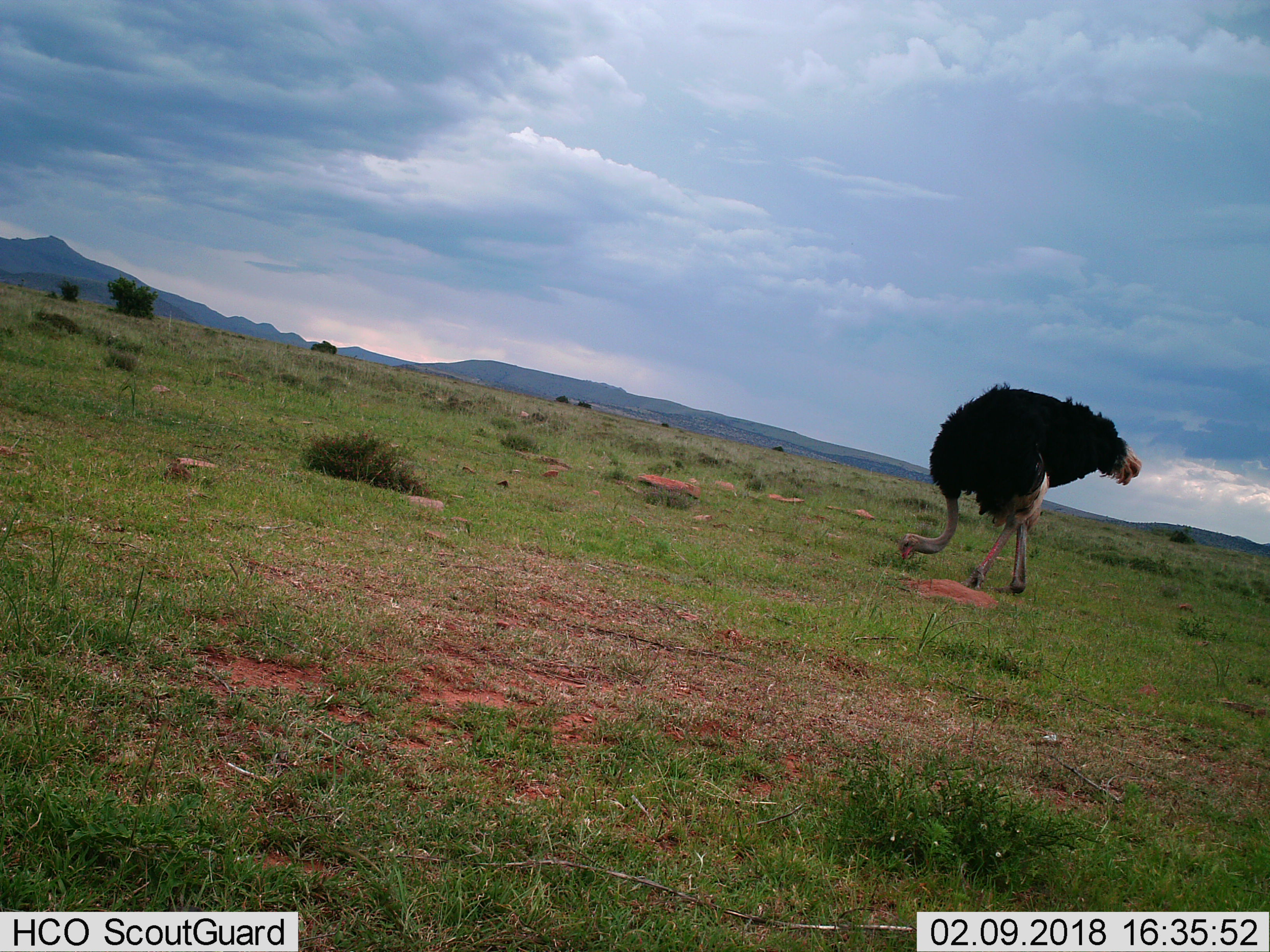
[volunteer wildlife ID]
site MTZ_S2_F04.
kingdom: Animalia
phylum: Chordata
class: Aves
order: Struthioniformes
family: Struthionidae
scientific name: Struthionidae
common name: ostrich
Ostrich (Struthionidae), count 1. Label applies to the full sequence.